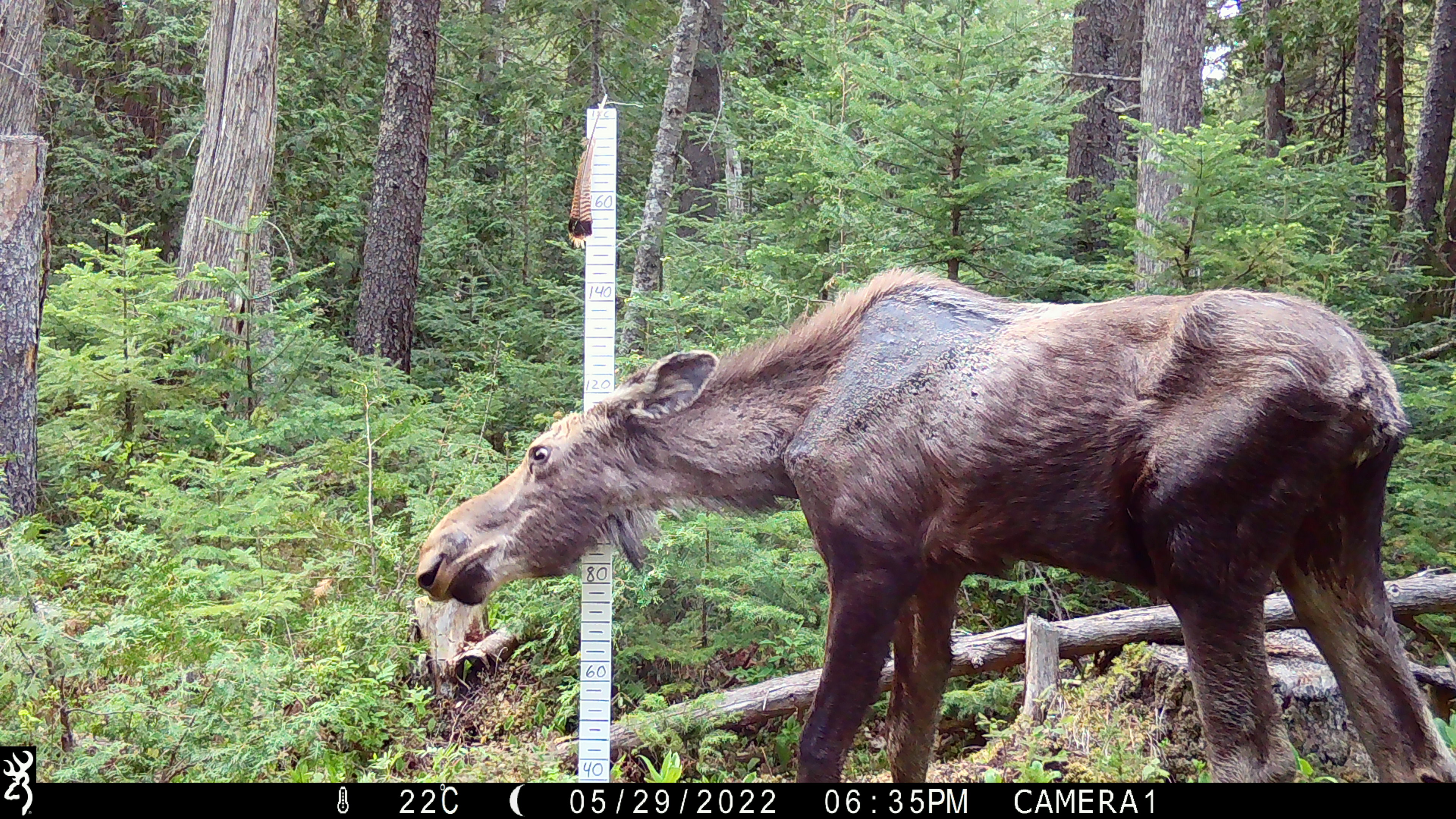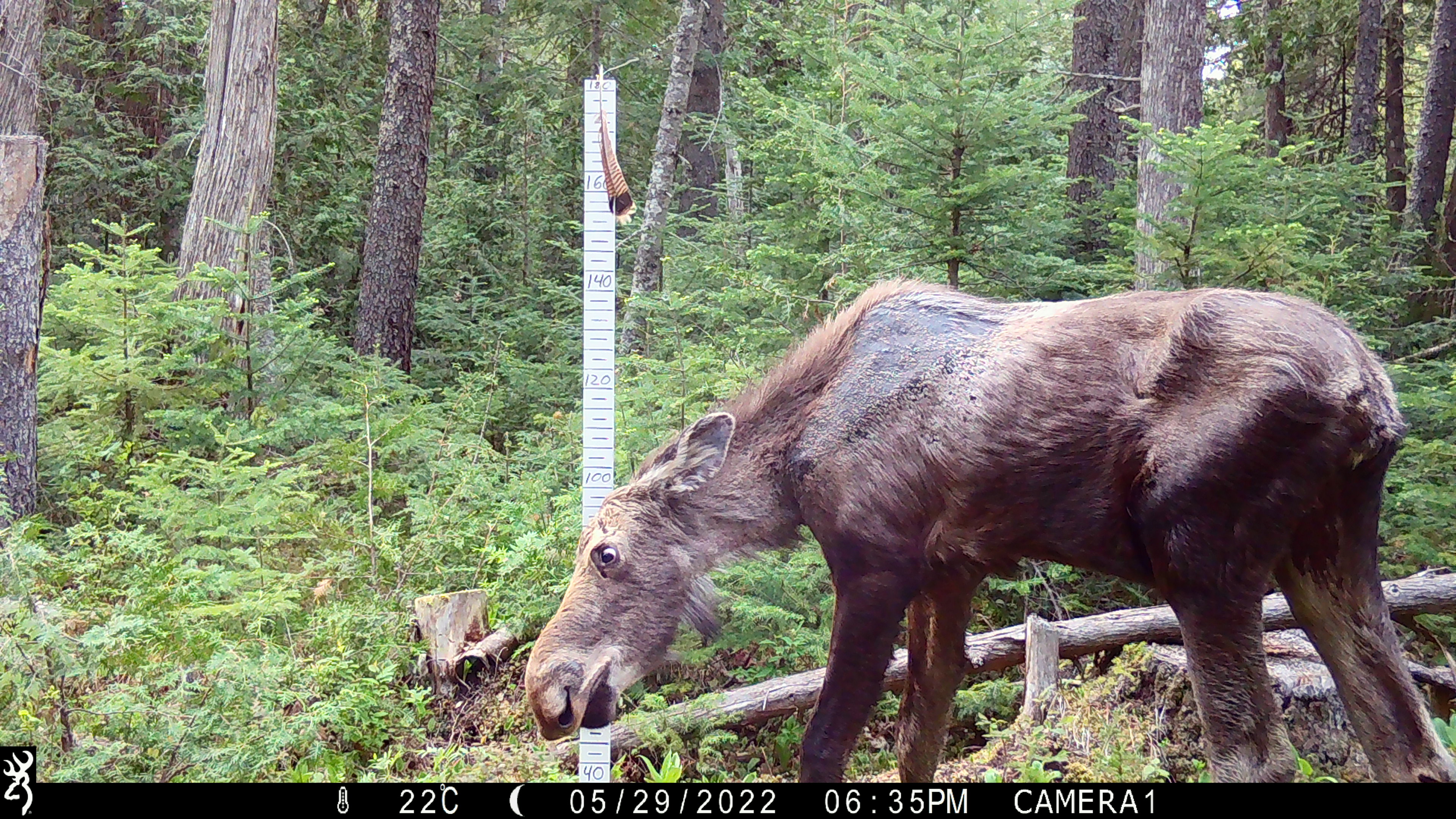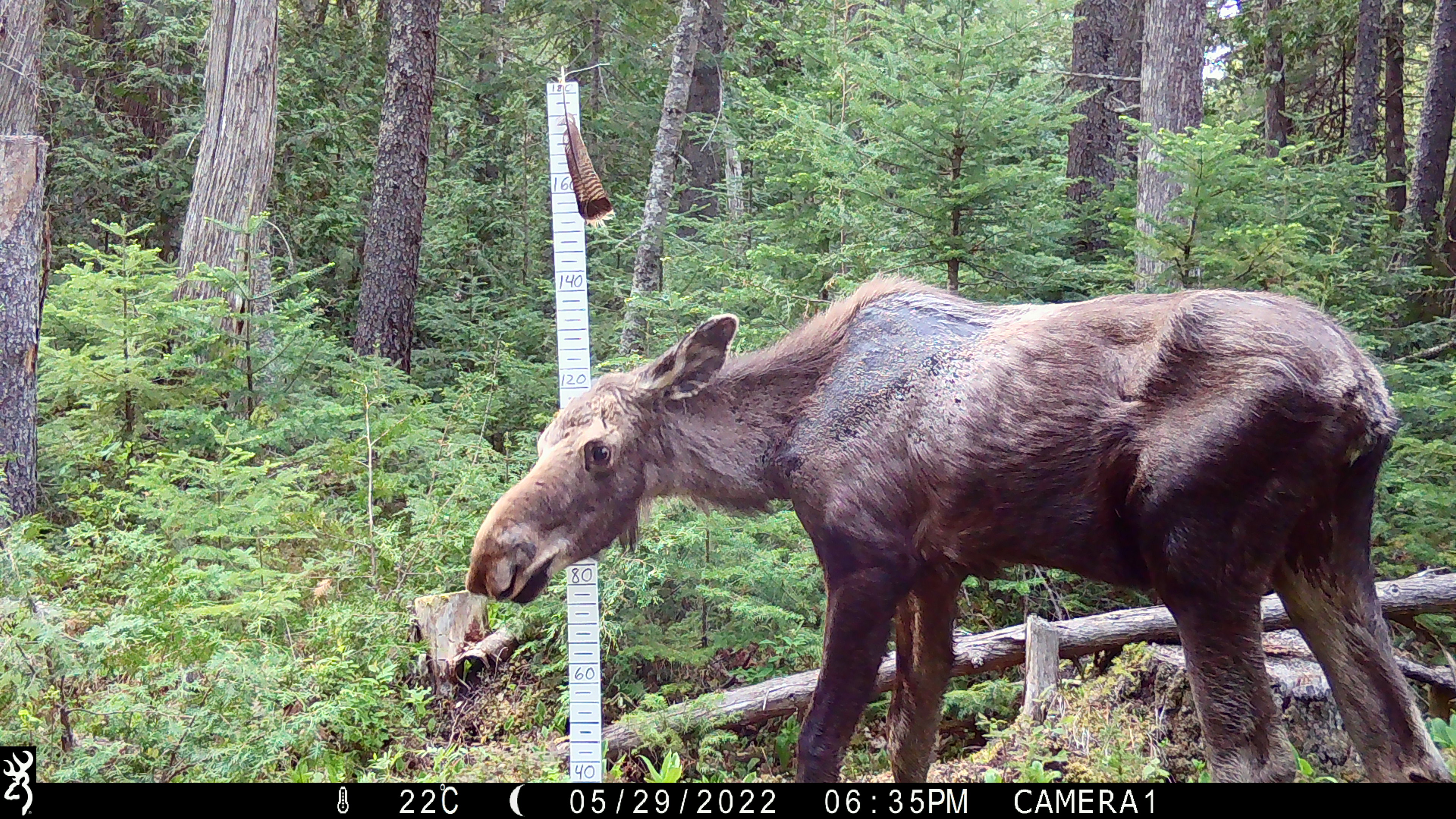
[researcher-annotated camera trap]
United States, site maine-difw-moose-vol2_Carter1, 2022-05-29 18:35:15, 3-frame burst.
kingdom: Animalia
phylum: Chordata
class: Mammalia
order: Artiodactyla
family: Cervidae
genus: Alces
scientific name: Alces alces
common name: moose